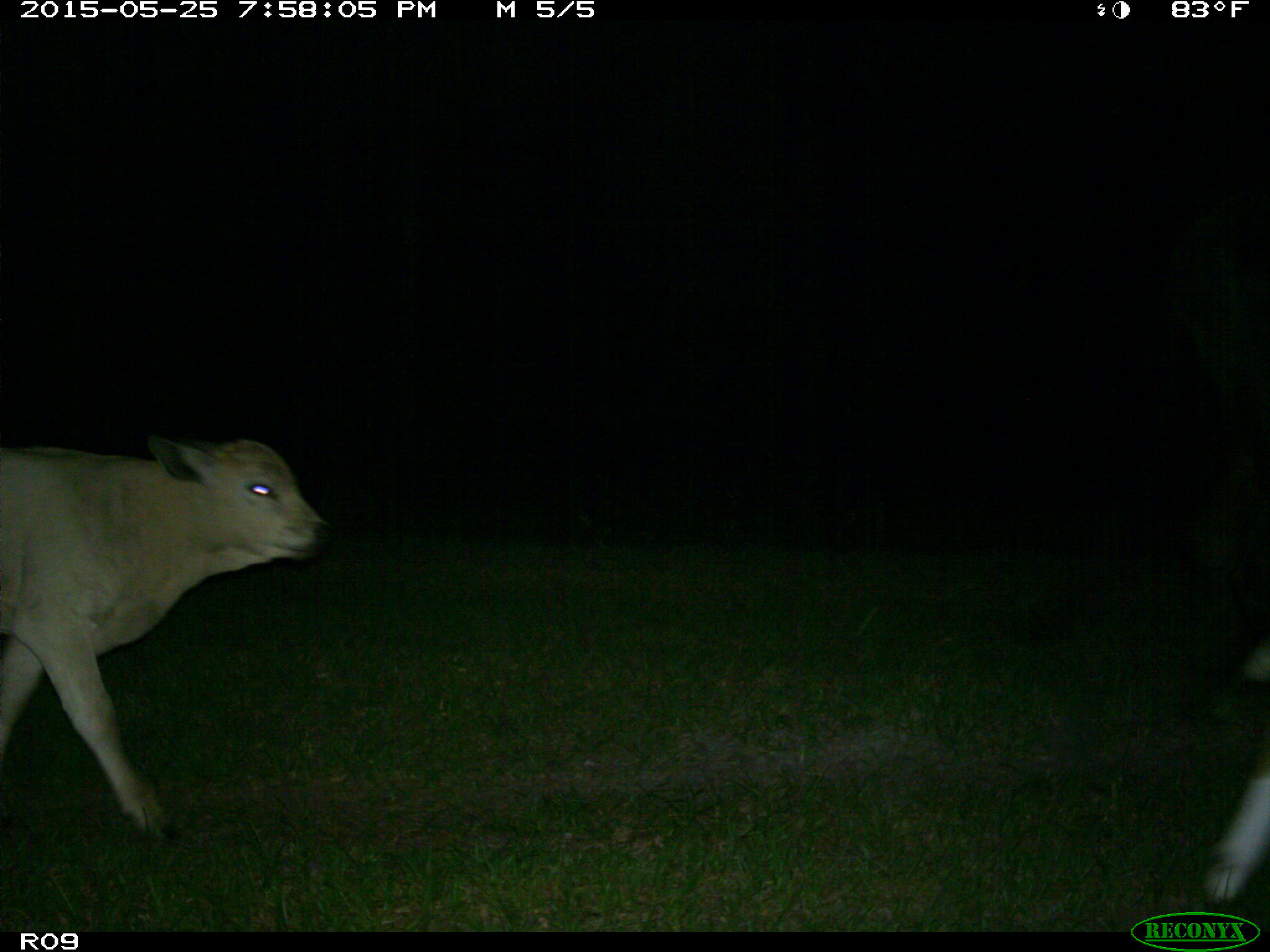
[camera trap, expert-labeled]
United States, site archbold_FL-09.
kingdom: Animalia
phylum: Chordata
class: Mammalia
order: Artiodactyla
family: Bovidae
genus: Bos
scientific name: Bos taurus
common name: domestic cow